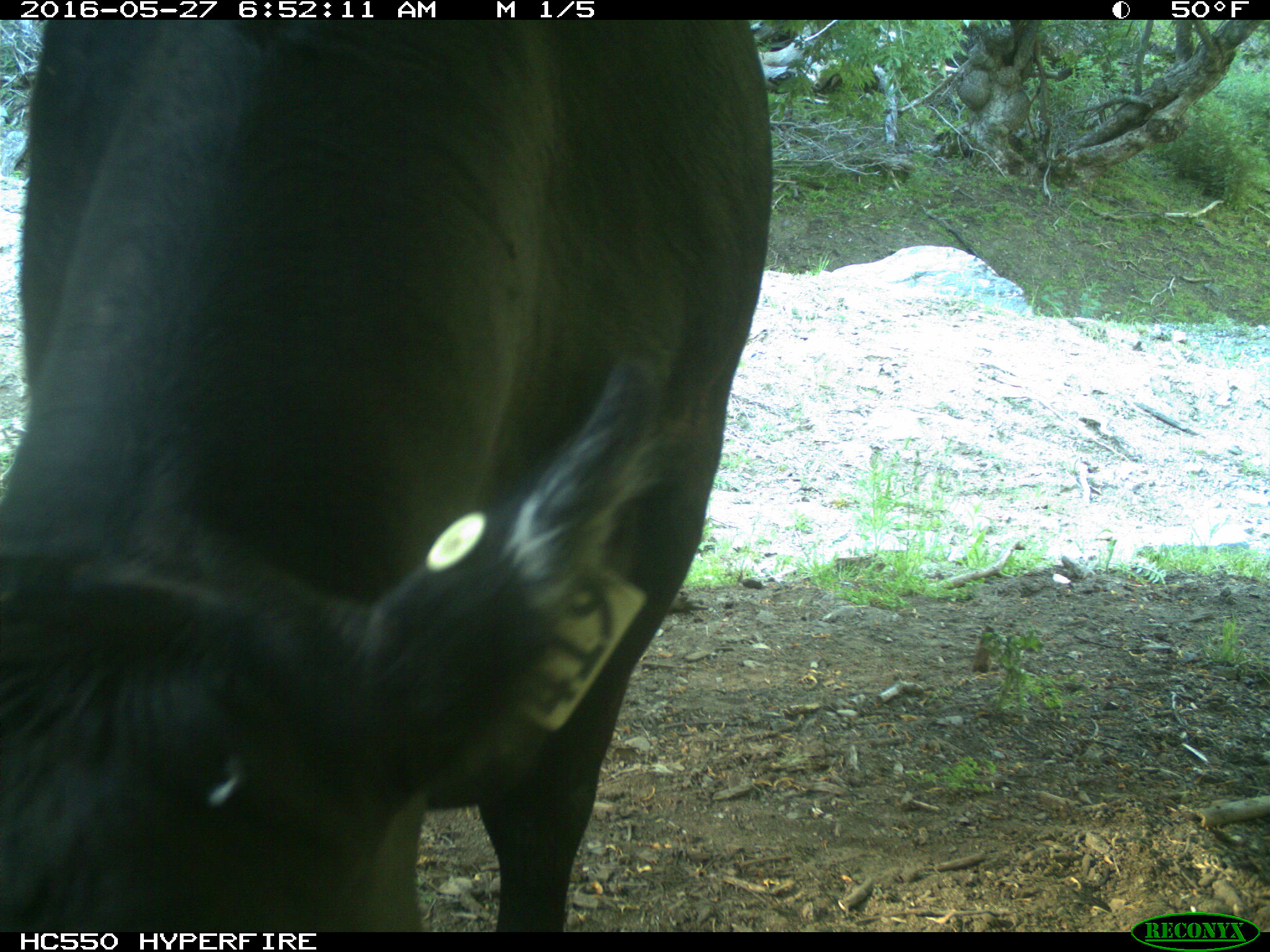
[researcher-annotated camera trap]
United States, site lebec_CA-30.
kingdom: Animalia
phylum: Chordata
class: Mammalia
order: Artiodactyla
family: Bovidae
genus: Bos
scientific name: Bos taurus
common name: domestic cow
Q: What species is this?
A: Bos taurus (domestic cow).